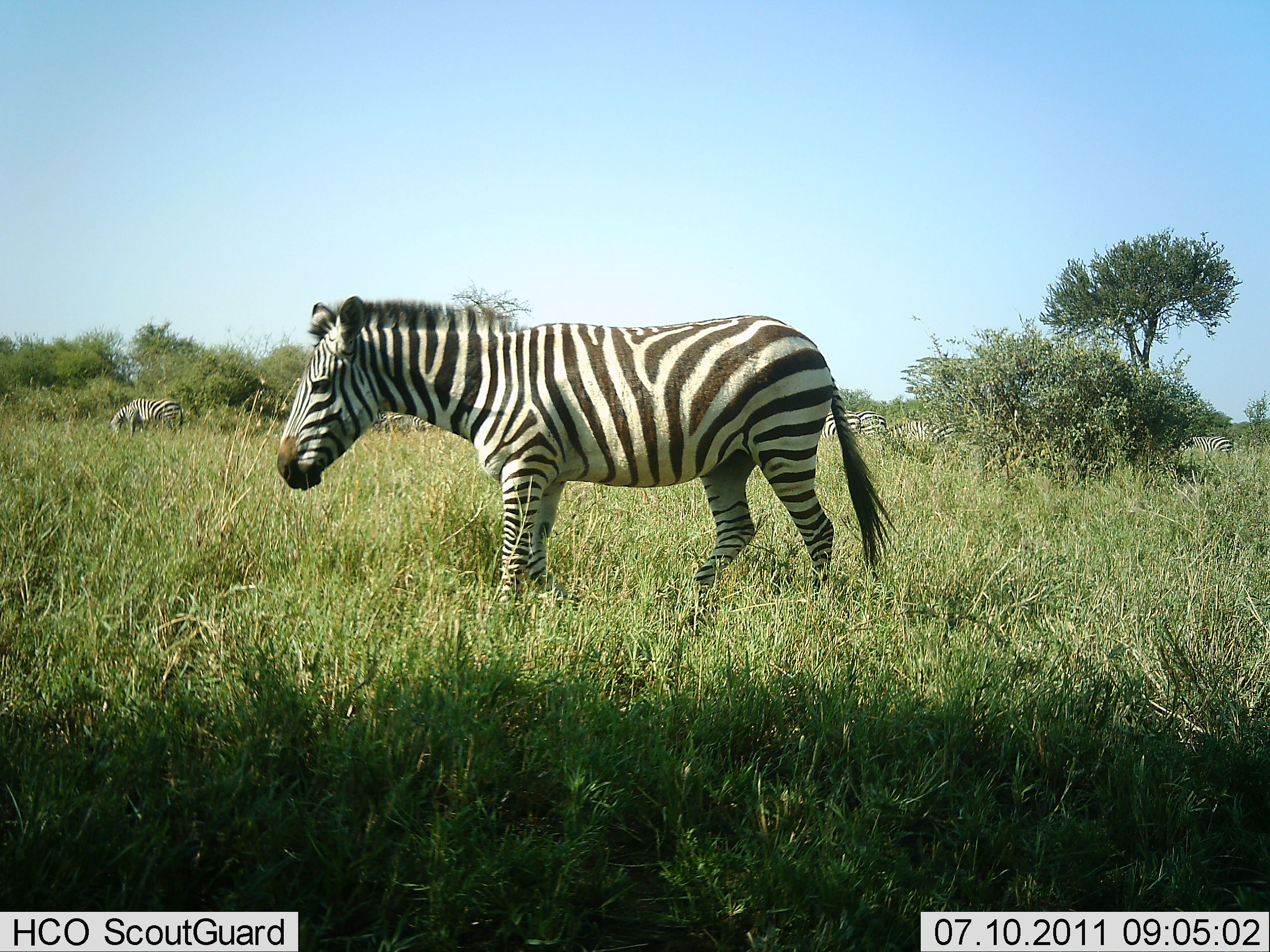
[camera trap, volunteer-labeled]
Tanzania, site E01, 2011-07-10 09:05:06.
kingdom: Animalia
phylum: Chordata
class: Mammalia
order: Perissodactyla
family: Equidae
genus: Equus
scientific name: Equus quagga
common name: plains zebra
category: zebra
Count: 6.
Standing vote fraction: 60%.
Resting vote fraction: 10%.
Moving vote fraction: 40%.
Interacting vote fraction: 0%.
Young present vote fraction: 0%.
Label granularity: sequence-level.